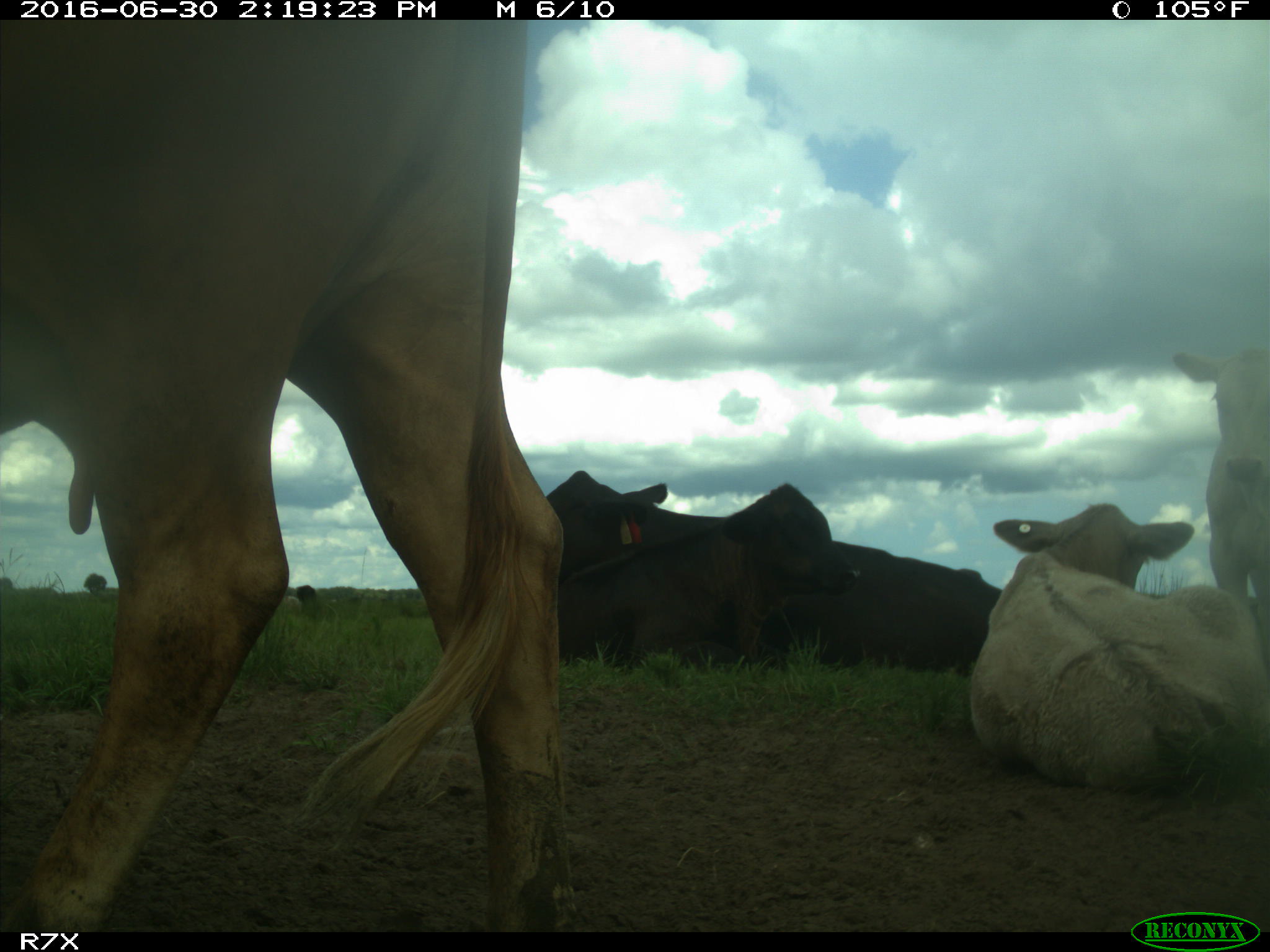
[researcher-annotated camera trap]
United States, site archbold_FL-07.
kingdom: Animalia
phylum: Chordata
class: Mammalia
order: Artiodactyla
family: Bovidae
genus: Bos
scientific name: Bos taurus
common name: domestic cow